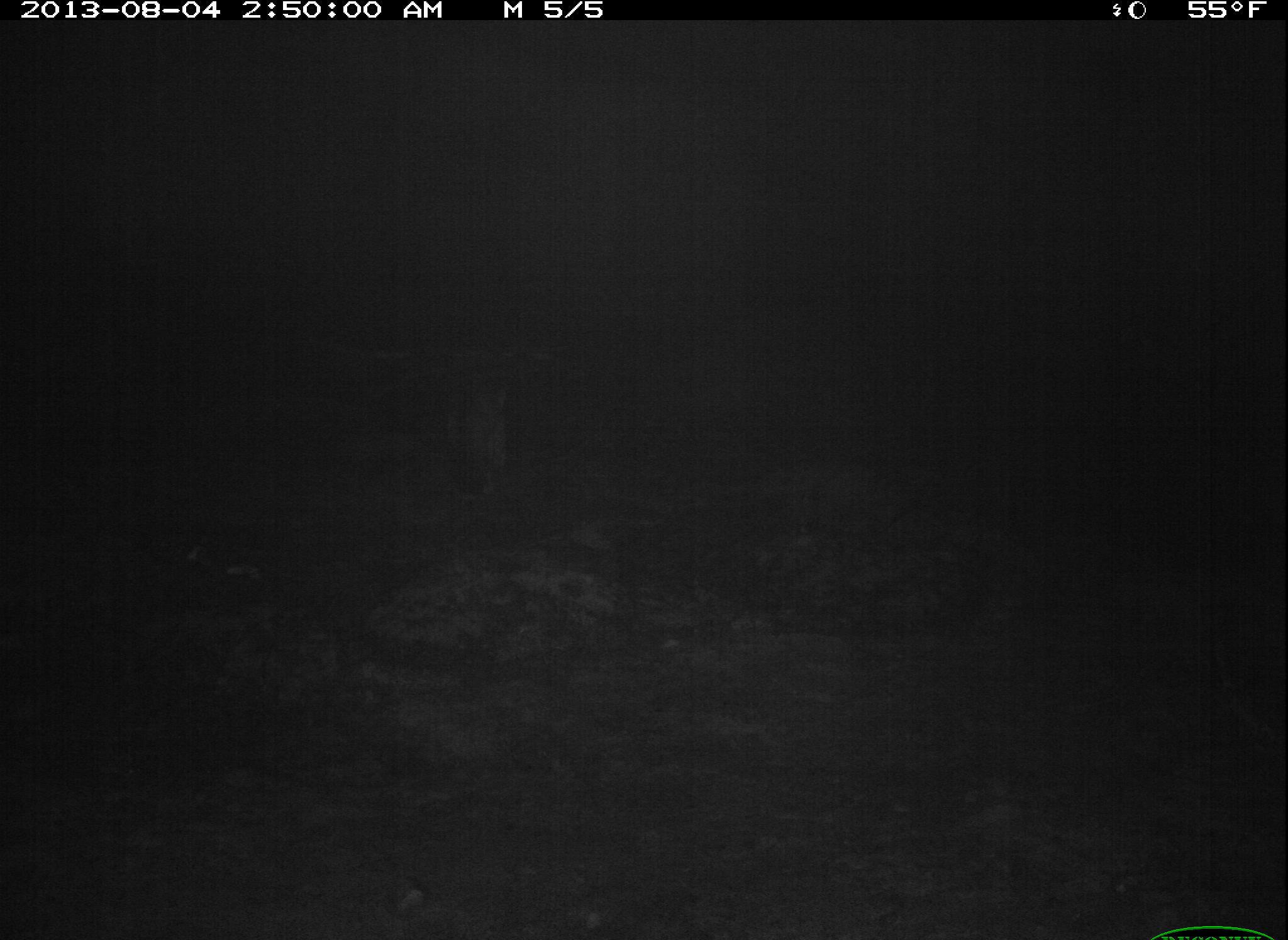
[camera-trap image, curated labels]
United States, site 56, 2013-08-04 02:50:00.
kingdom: Animalia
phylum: Chordata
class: Mammalia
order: Carnivora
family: Canidae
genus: Urocyon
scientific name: Urocyon cinereoargenteus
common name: gray fox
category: fox